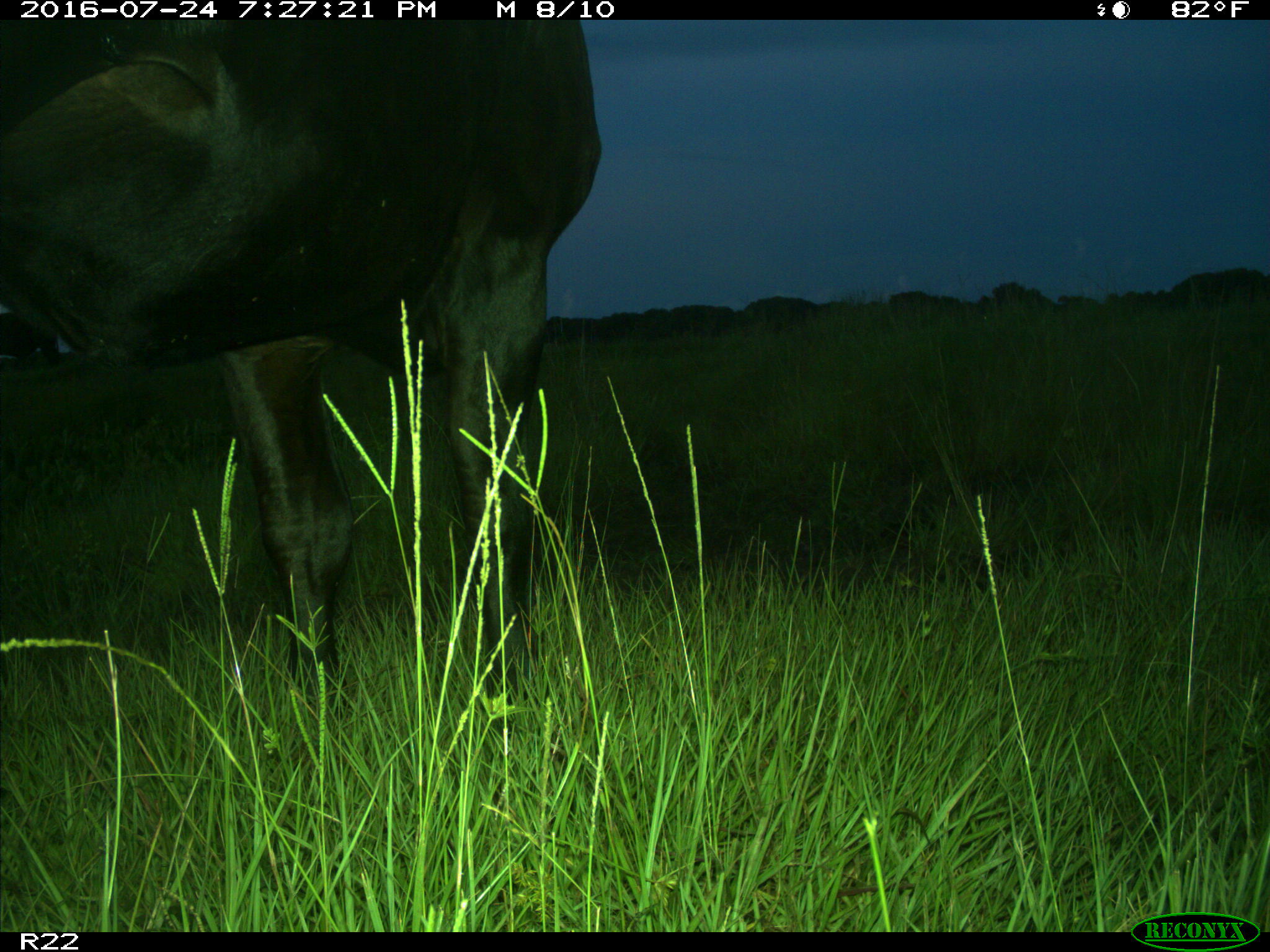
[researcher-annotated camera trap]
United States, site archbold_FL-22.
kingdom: Animalia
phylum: Chordata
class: Mammalia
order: Artiodactyla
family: Bovidae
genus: Bos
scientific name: Bos taurus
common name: domestic cow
Bos taurus (domestic cow).